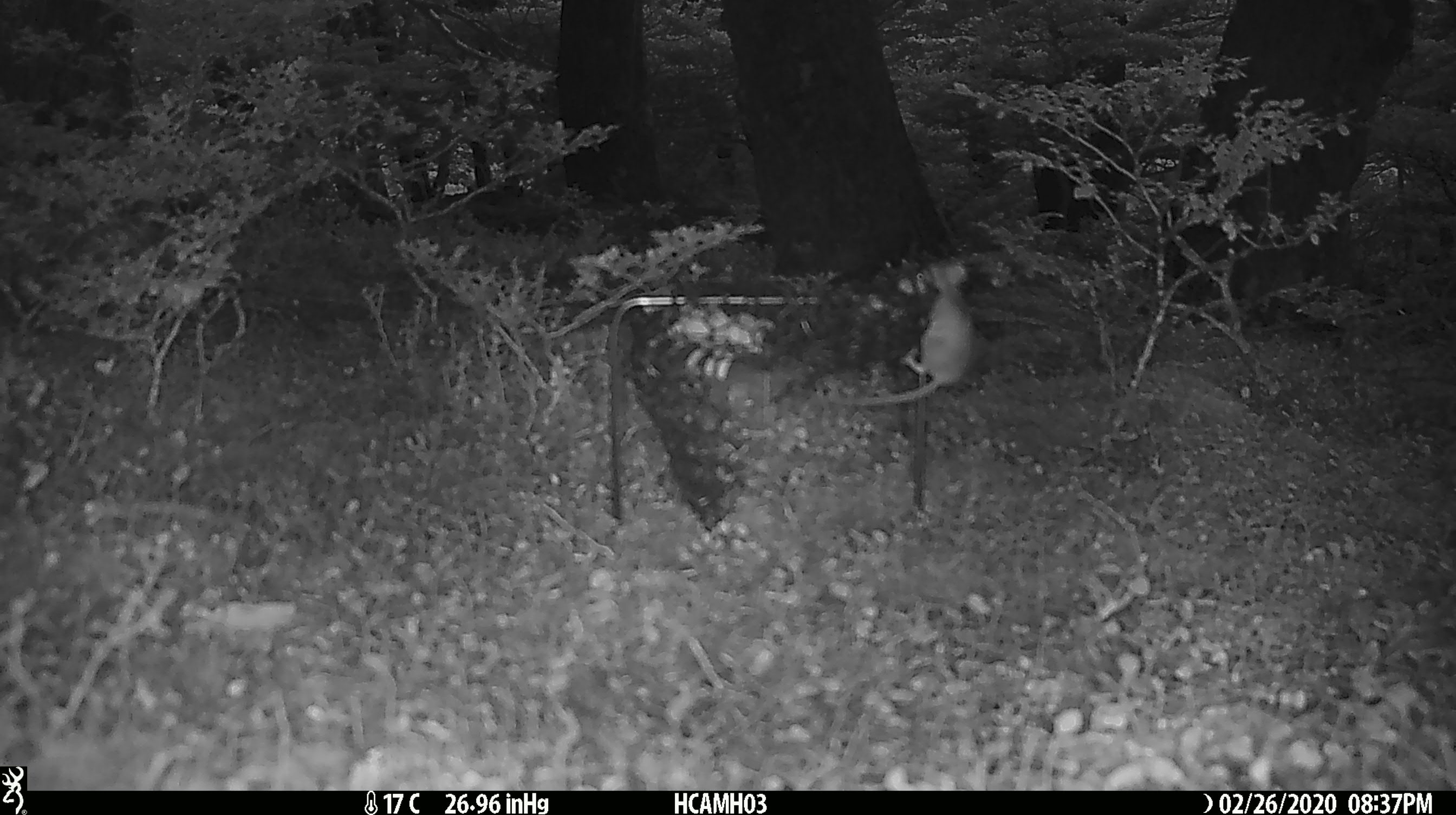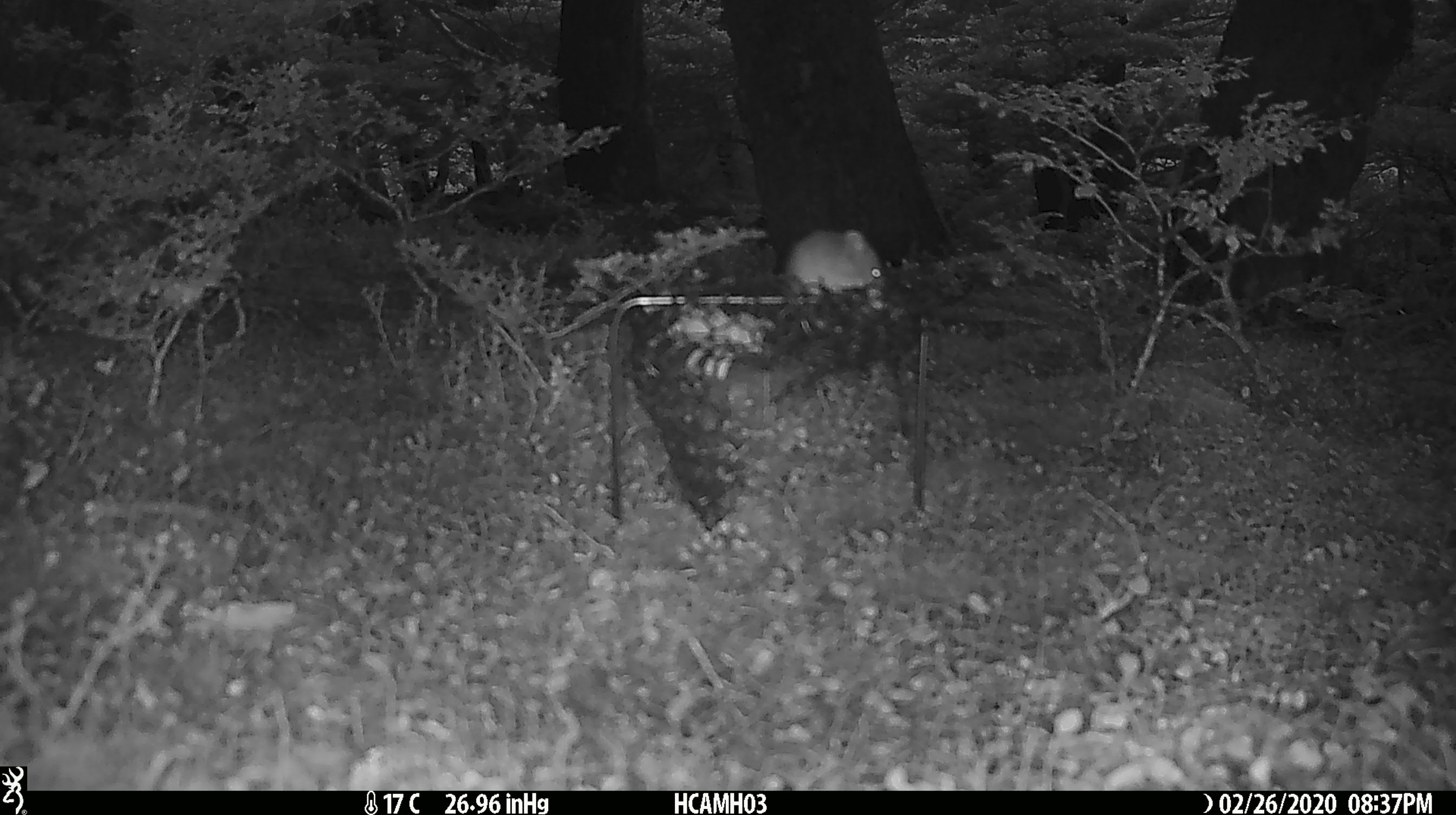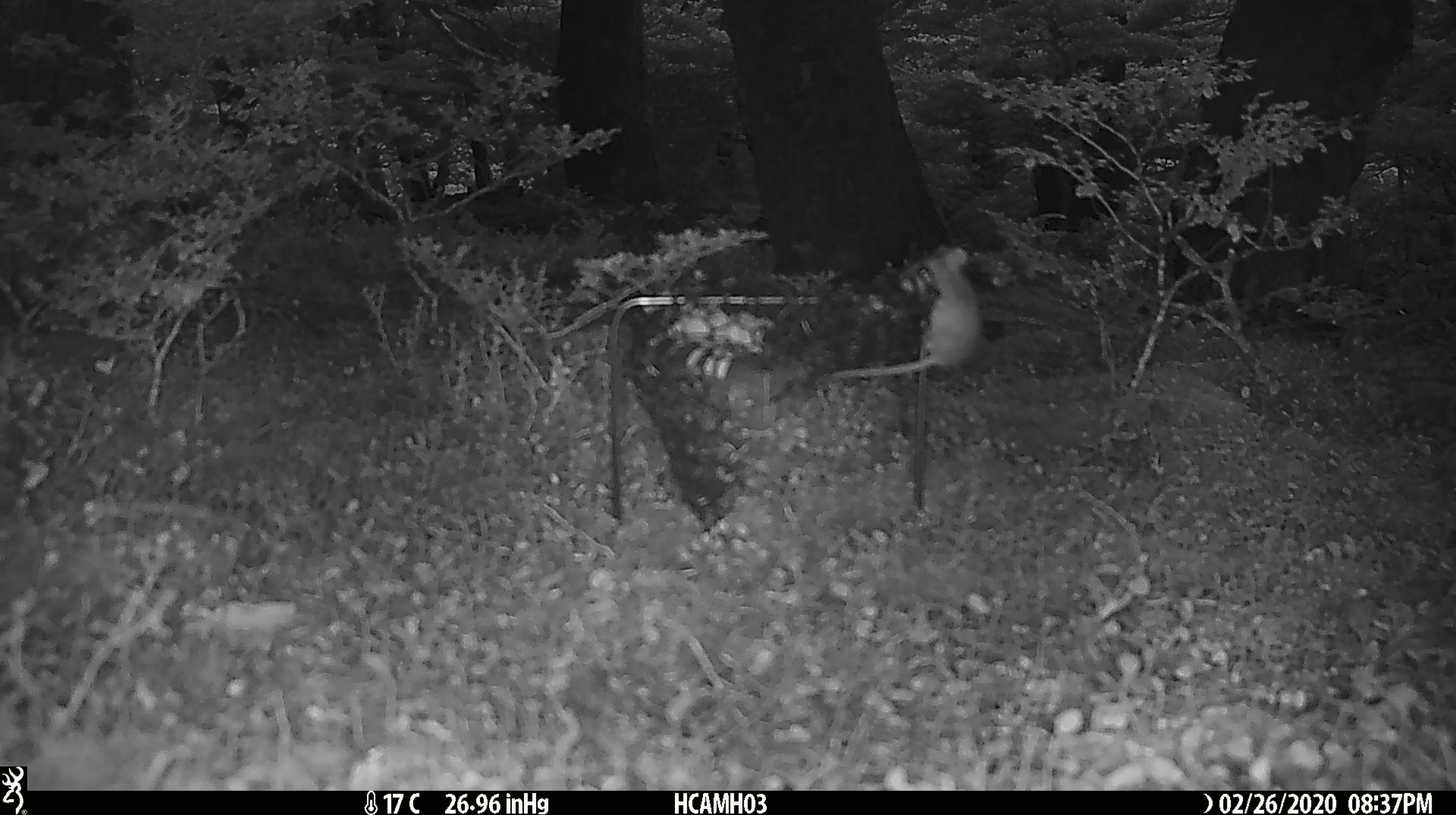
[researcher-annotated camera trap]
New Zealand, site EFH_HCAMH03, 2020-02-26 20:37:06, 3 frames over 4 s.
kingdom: Animalia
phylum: Chordata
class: Mammalia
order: Rodentia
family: Muridae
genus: Mus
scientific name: Mus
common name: mouse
Mouse (Mus).